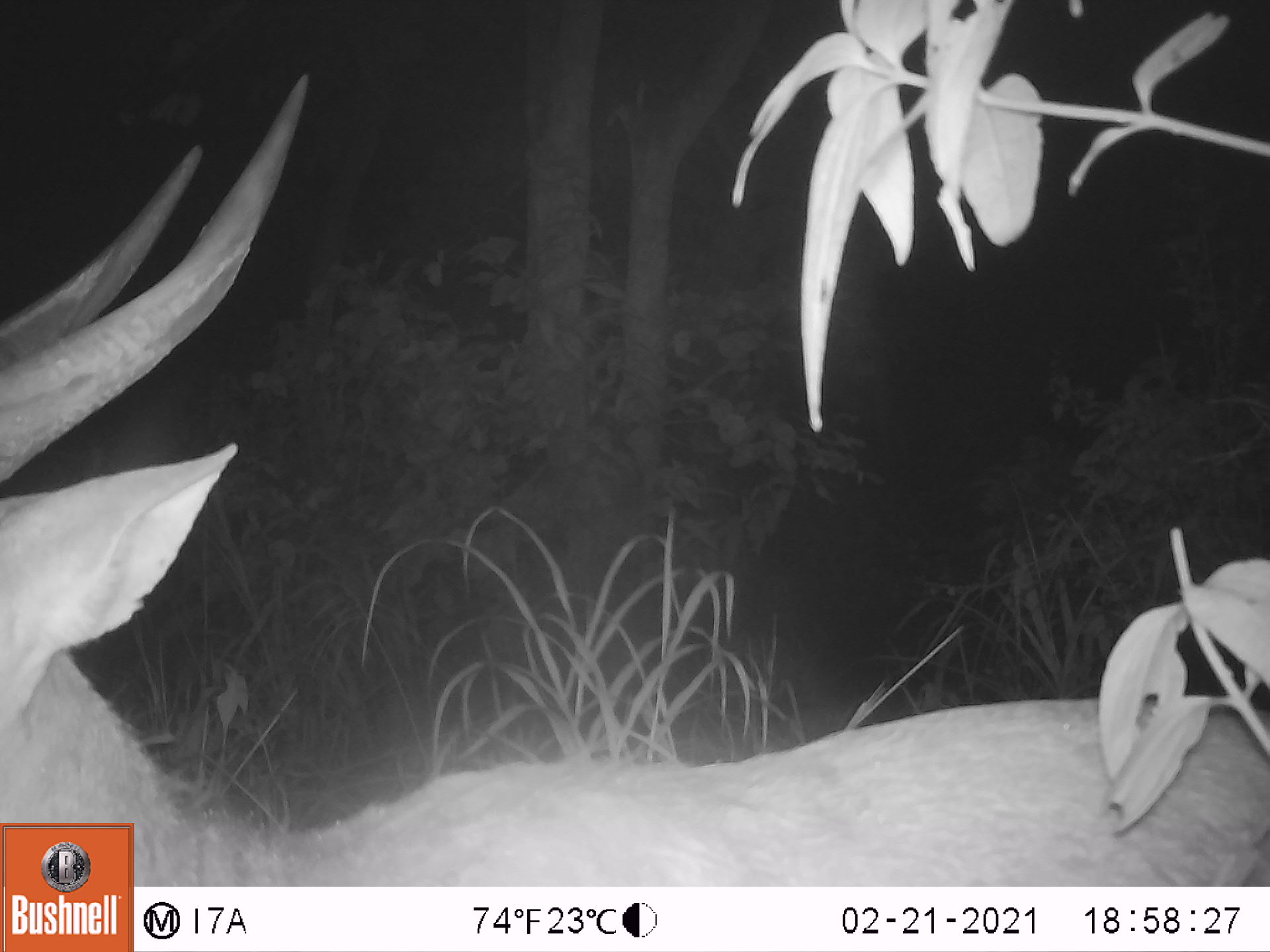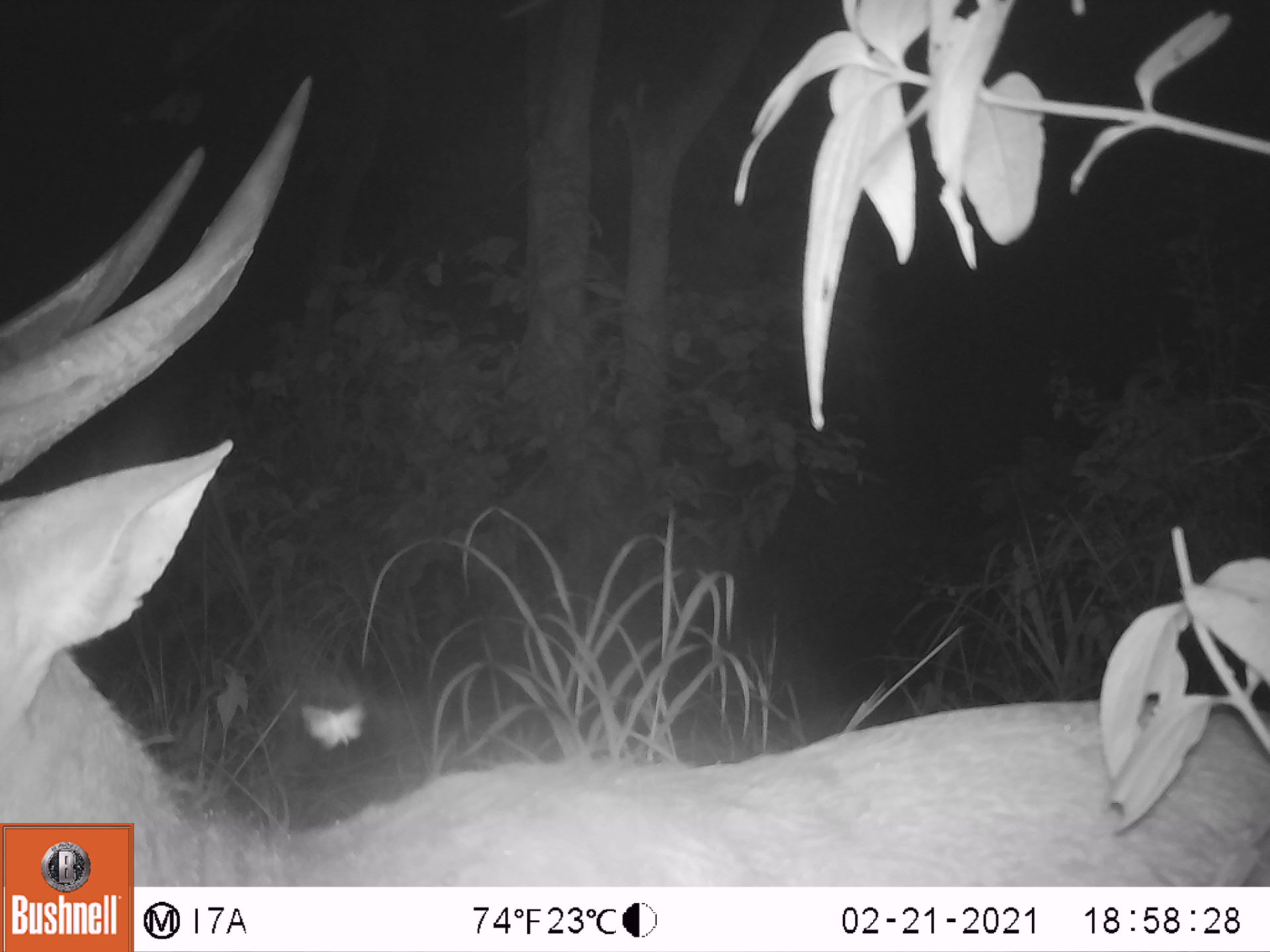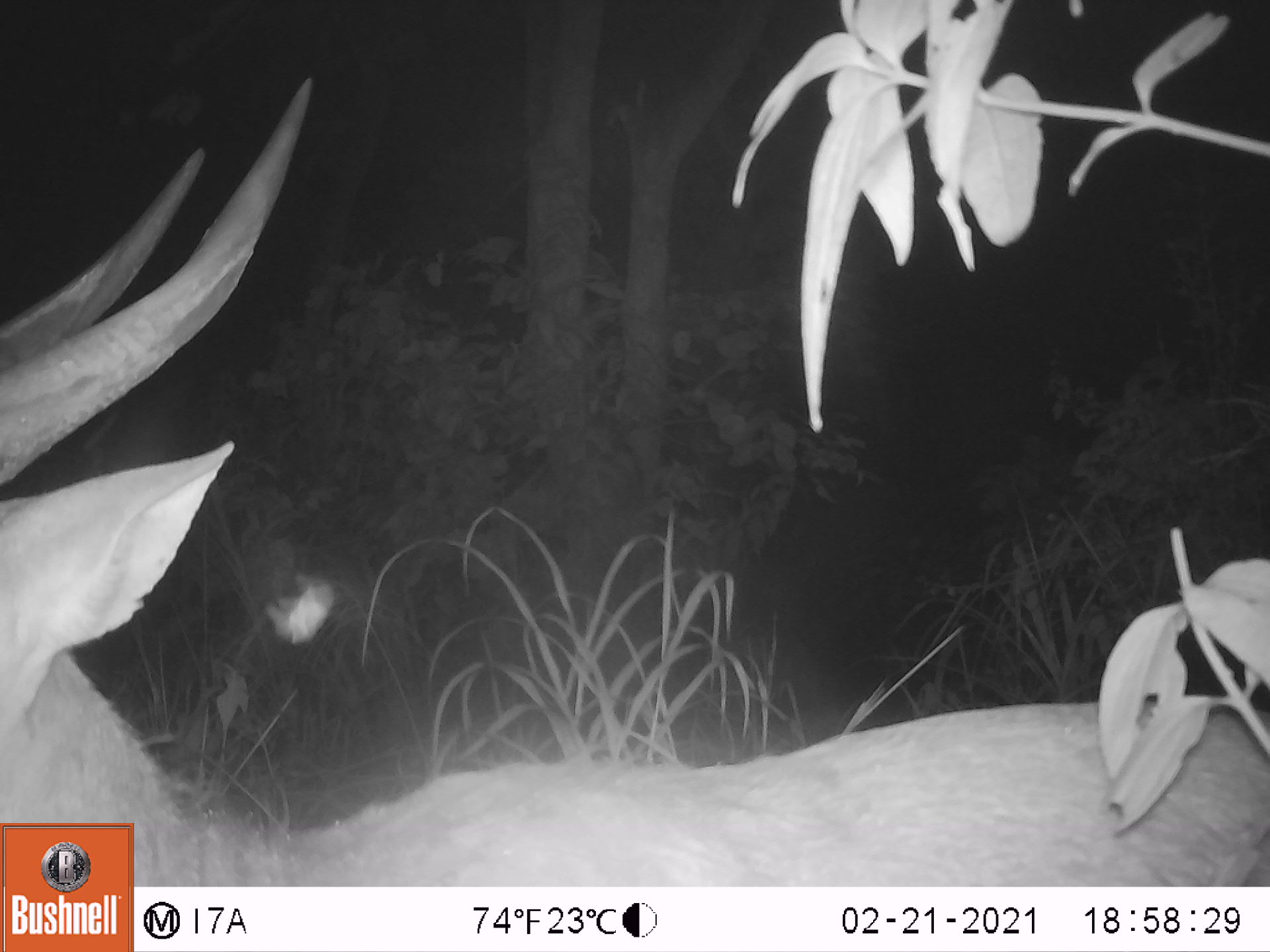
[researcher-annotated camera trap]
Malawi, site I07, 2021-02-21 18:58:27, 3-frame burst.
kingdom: Animalia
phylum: Chordata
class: Mammalia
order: Artiodactyla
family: Bovidae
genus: Tragelaphus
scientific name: Tragelaphus sylvaticus sylvaticus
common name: cape bushbuck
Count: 1.